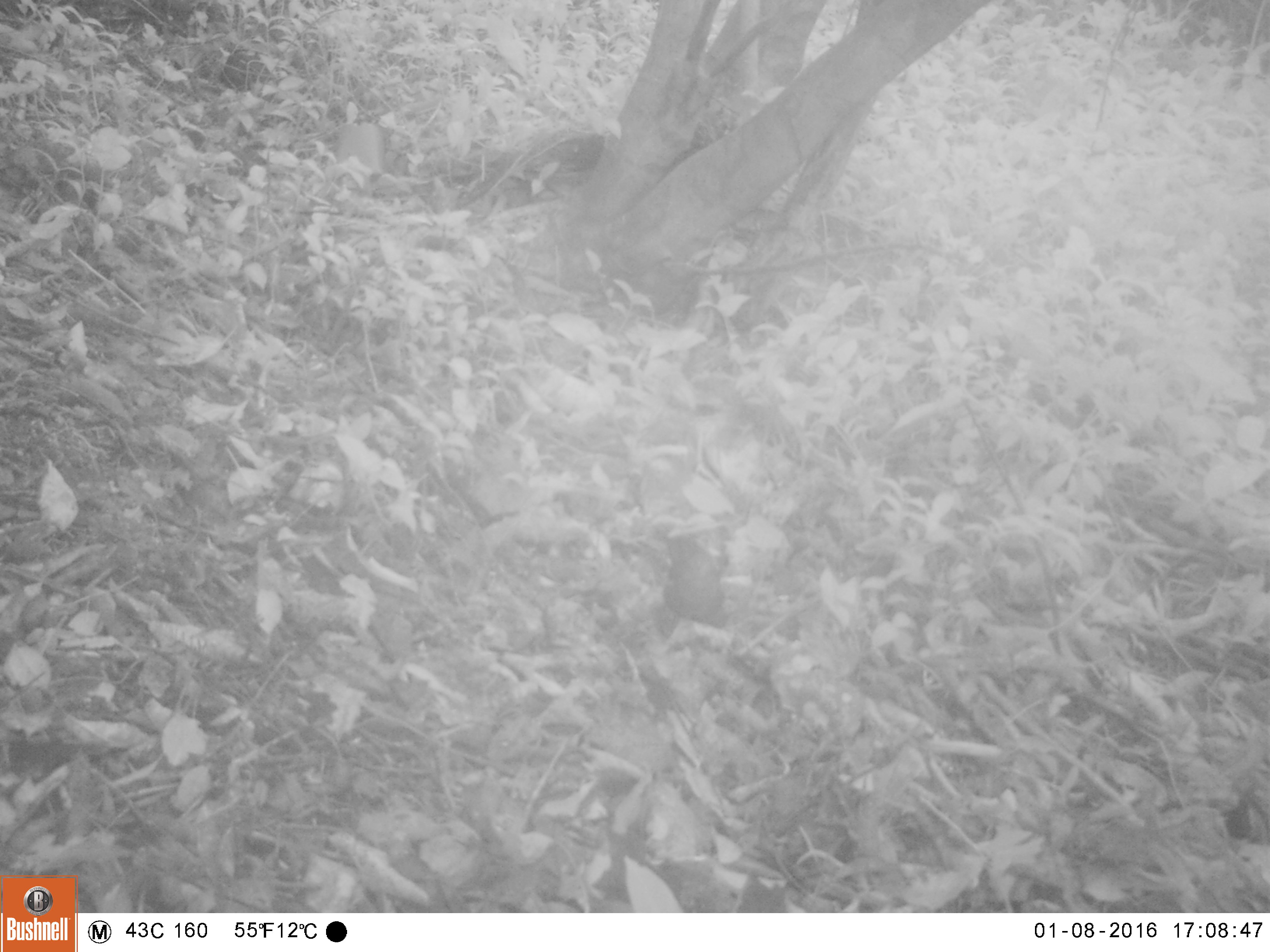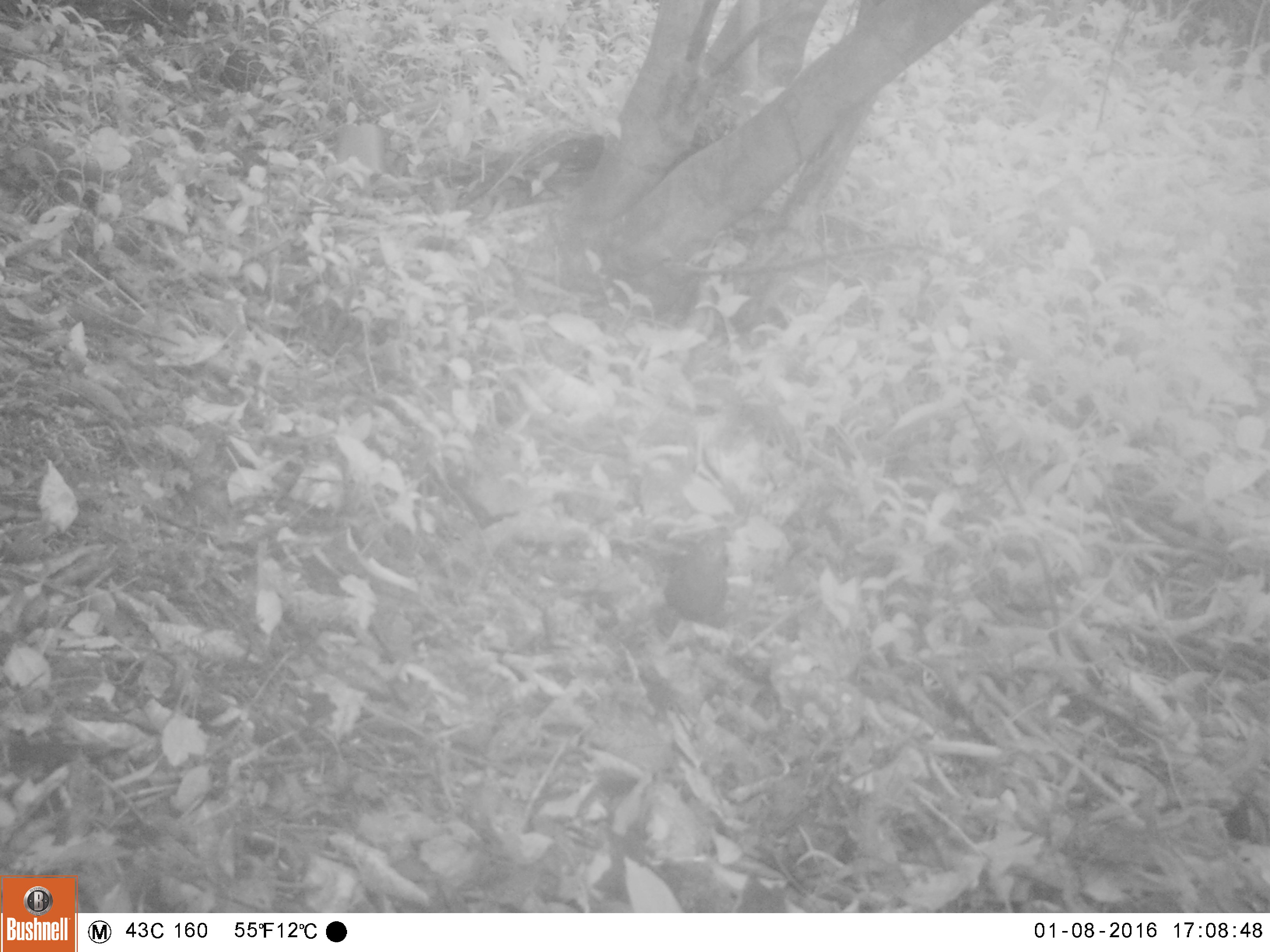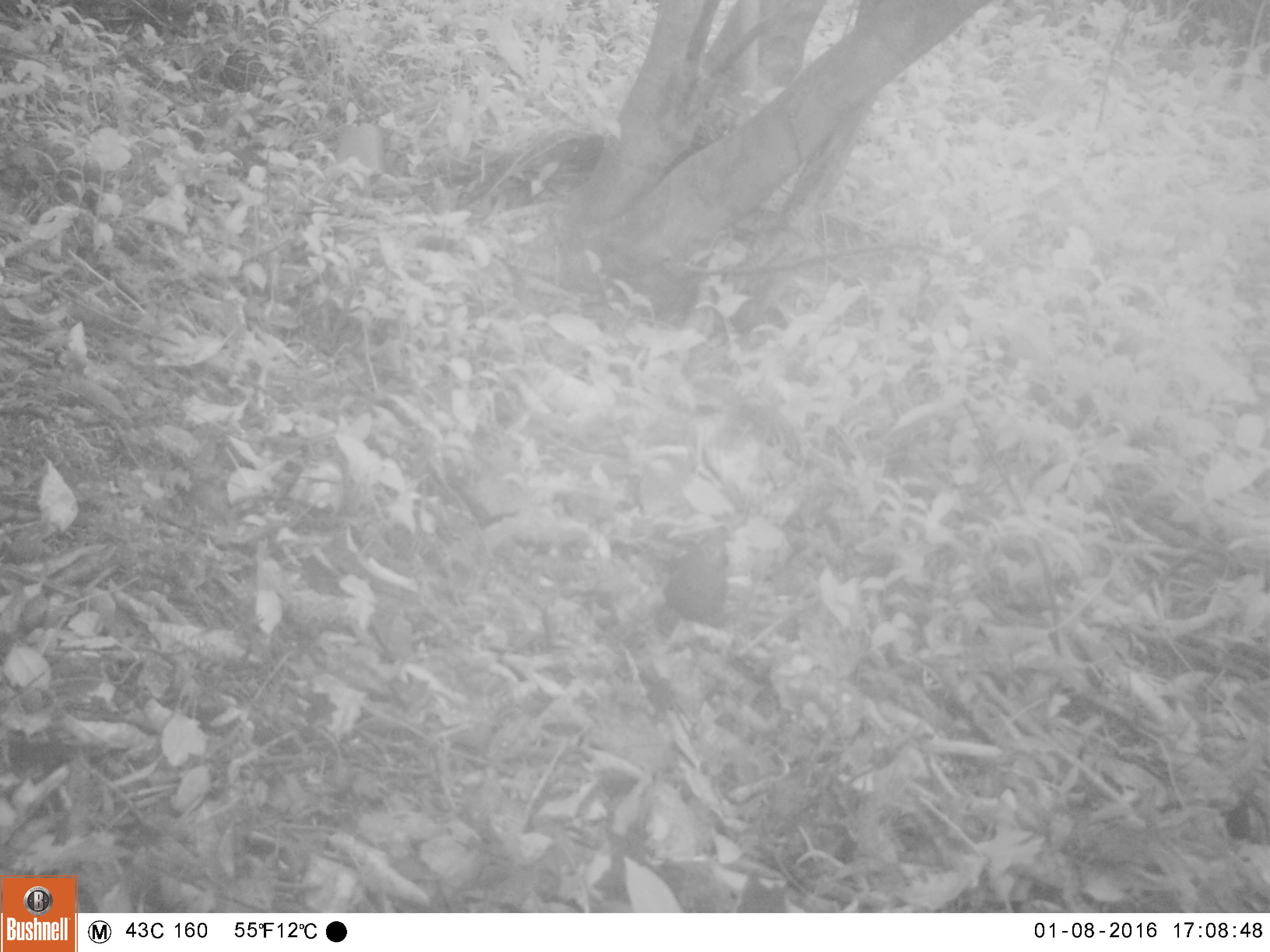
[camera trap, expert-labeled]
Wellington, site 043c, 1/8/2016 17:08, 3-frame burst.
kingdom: Animalia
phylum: Chordata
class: Aves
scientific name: Aves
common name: bird